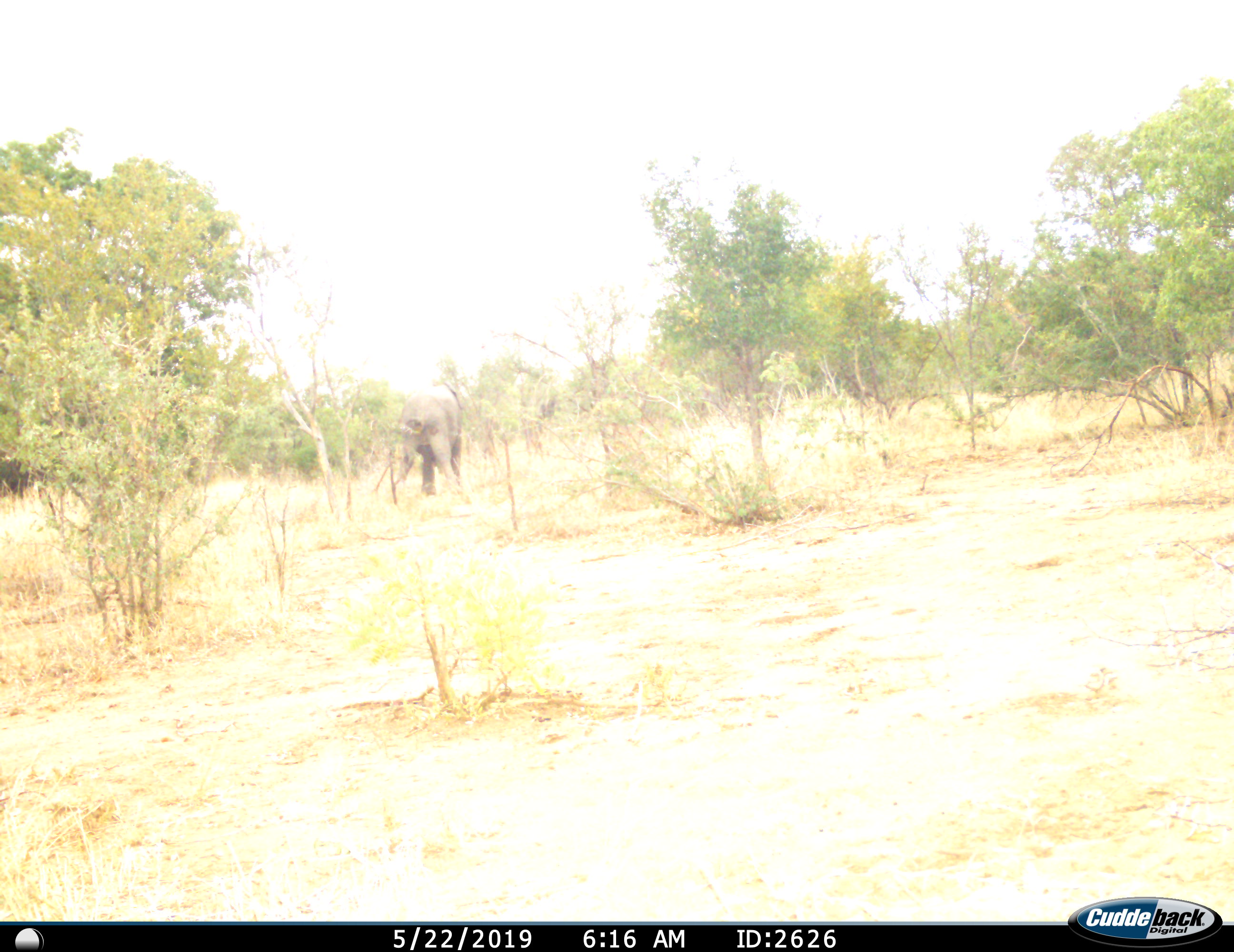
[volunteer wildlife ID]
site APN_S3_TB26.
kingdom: Animalia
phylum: Chordata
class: Mammalia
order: Proboscidea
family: Elephantidae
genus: Loxodonta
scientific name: Loxodonta africana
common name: african bush elephant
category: elephant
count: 1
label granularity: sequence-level